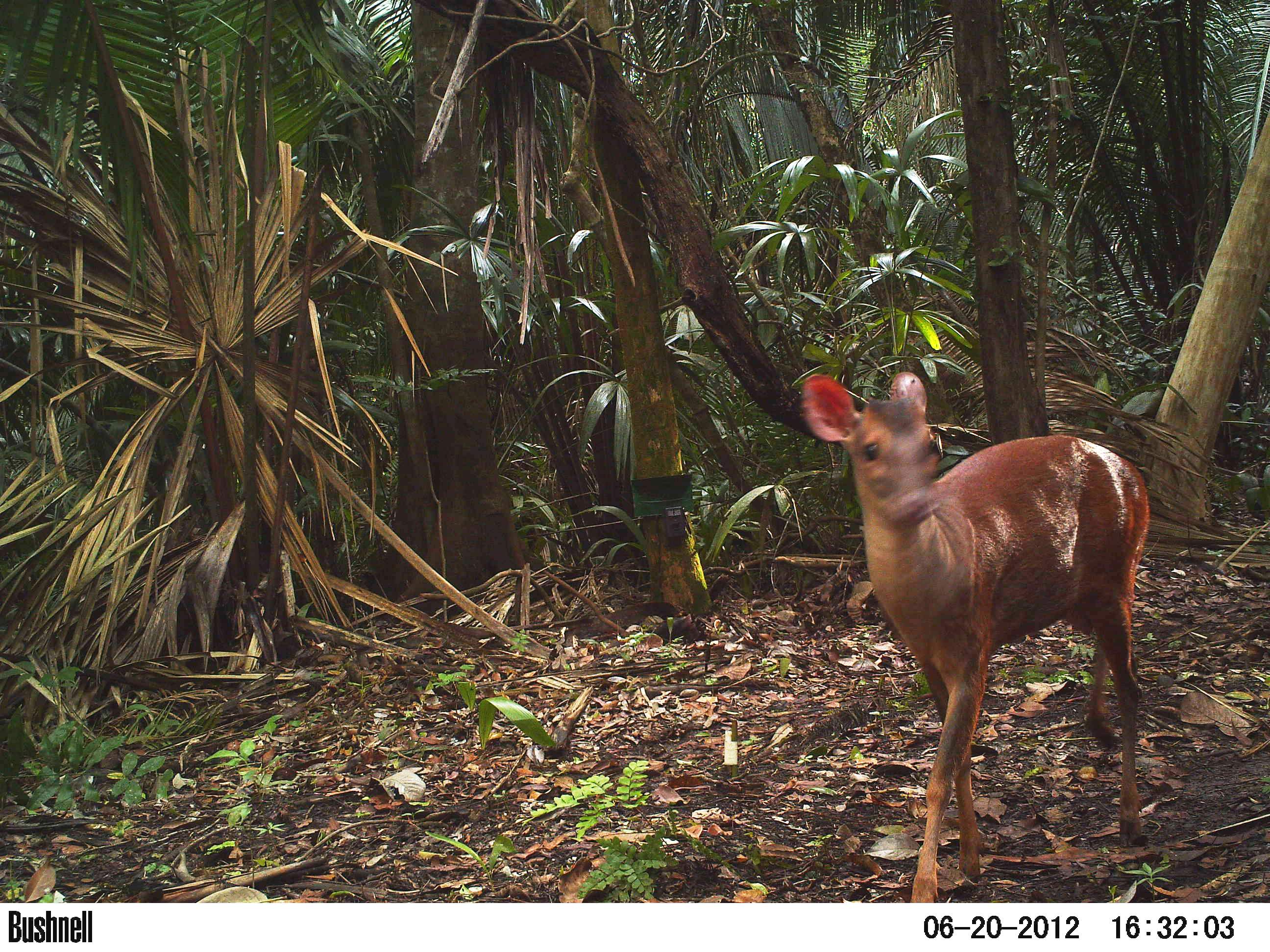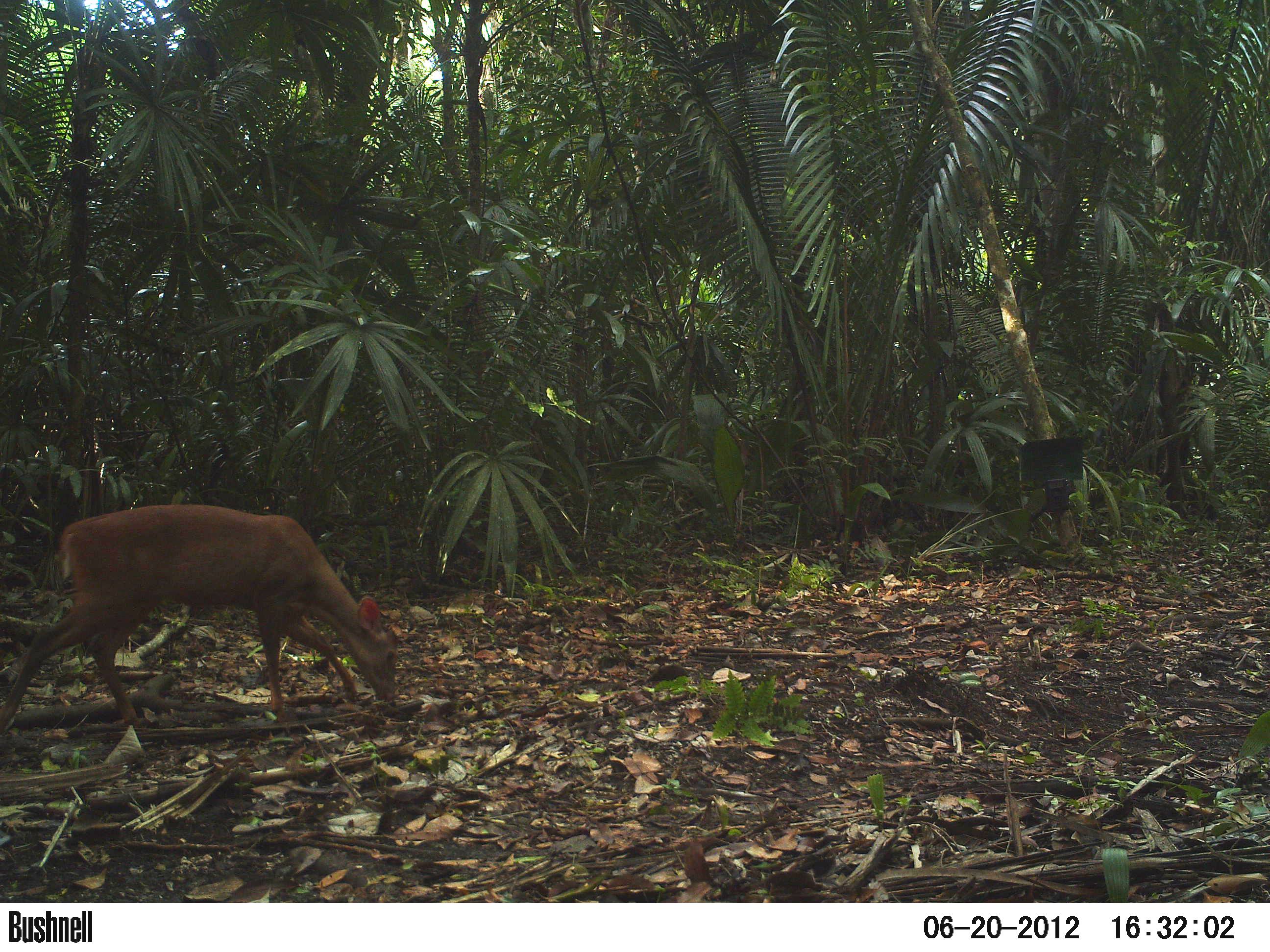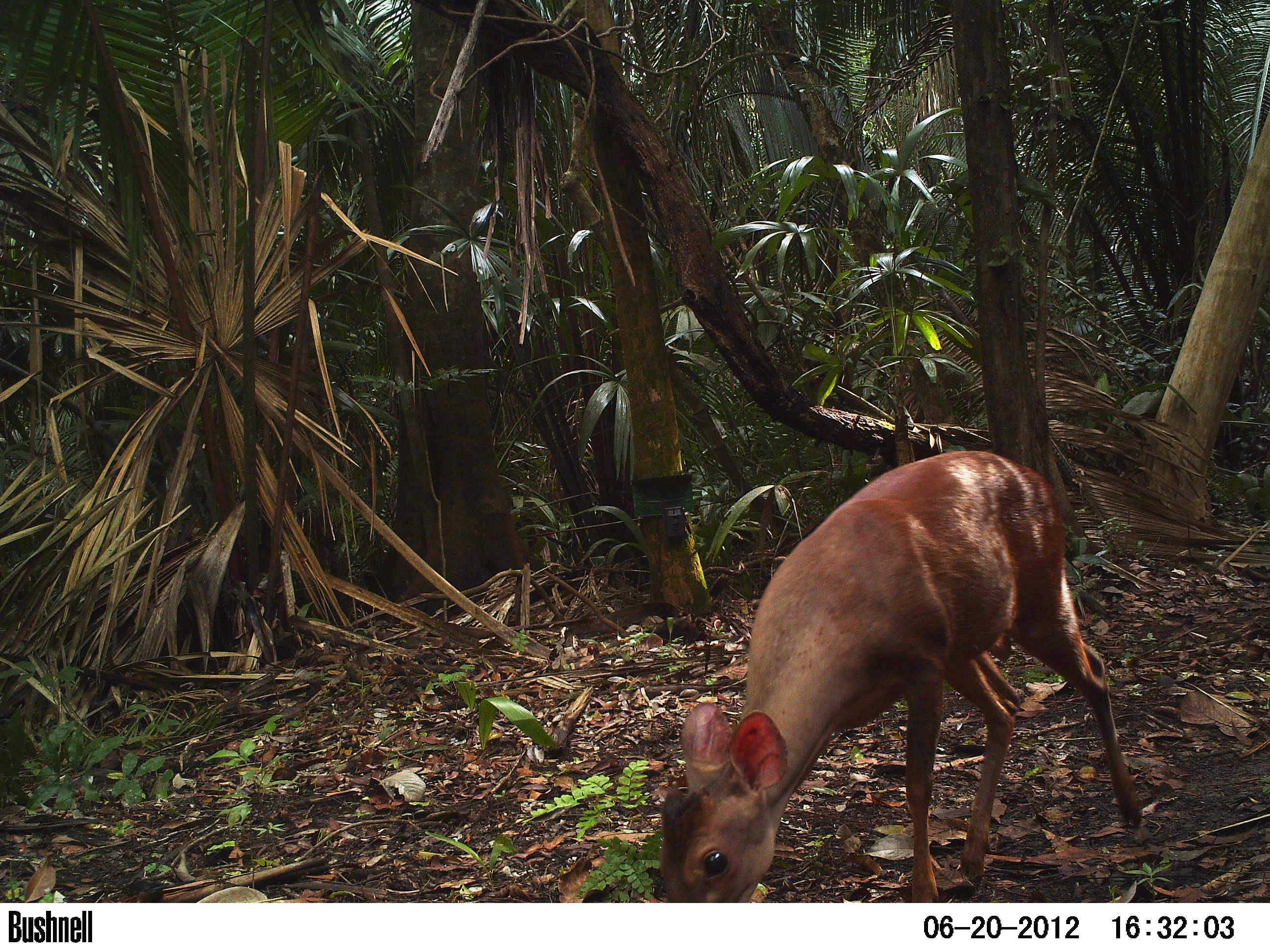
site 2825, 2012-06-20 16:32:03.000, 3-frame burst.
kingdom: Animalia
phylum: Chordata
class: Mammalia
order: Artiodactyla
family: Cervidae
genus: Mazama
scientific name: Mazama temama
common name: central american red brocket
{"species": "Mazama temama (central american red brocket)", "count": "1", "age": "adult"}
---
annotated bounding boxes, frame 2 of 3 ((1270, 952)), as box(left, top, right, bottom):
mazama temama: box(0, 504, 400, 732)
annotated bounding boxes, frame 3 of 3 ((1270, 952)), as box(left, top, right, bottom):
mazama temama: box(659, 450, 1141, 903)